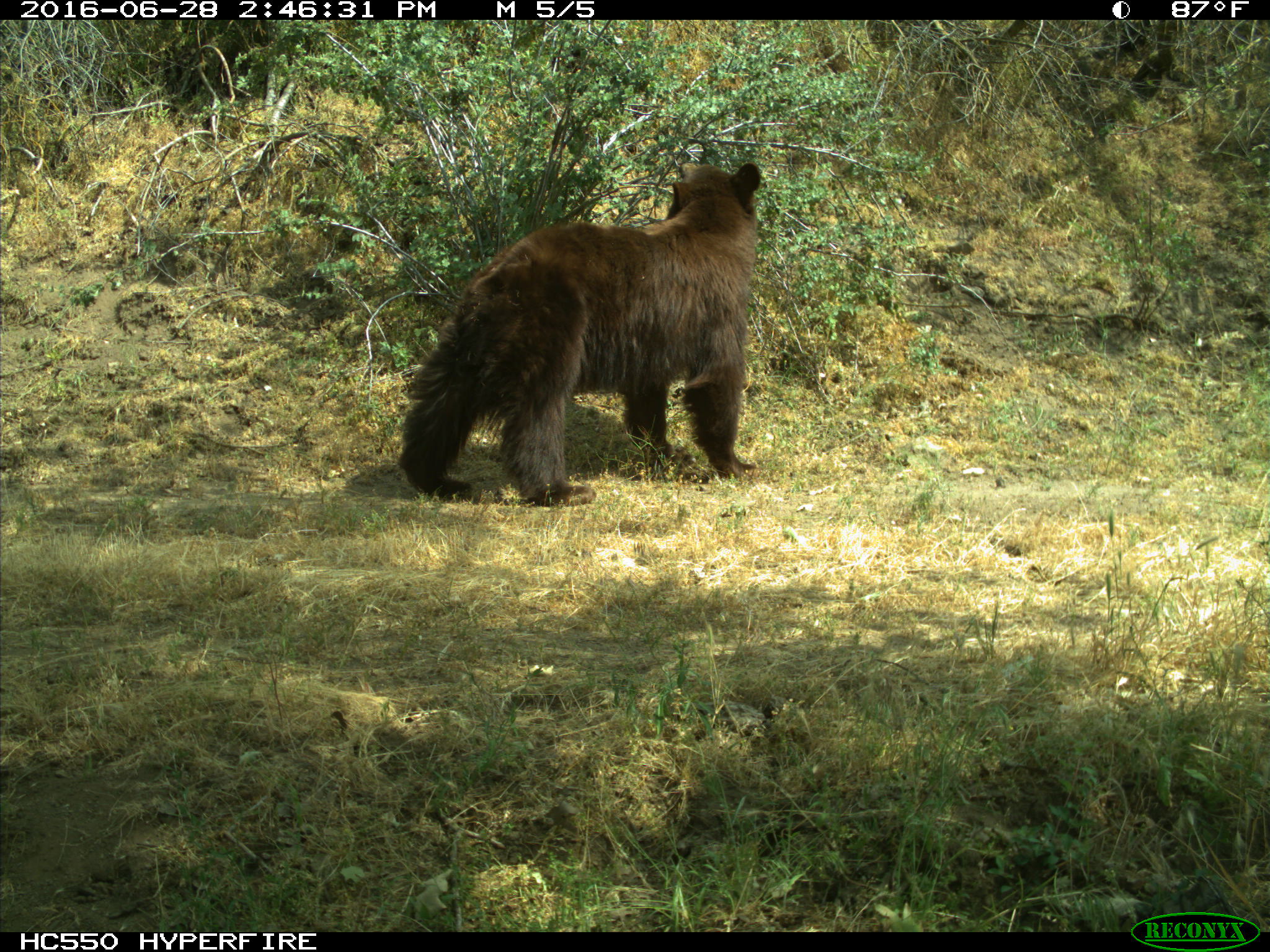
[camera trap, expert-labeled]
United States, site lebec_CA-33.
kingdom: Animalia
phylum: Chordata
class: Mammalia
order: Carnivora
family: Ursidae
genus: Ursus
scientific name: Ursus americanus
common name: american black bear